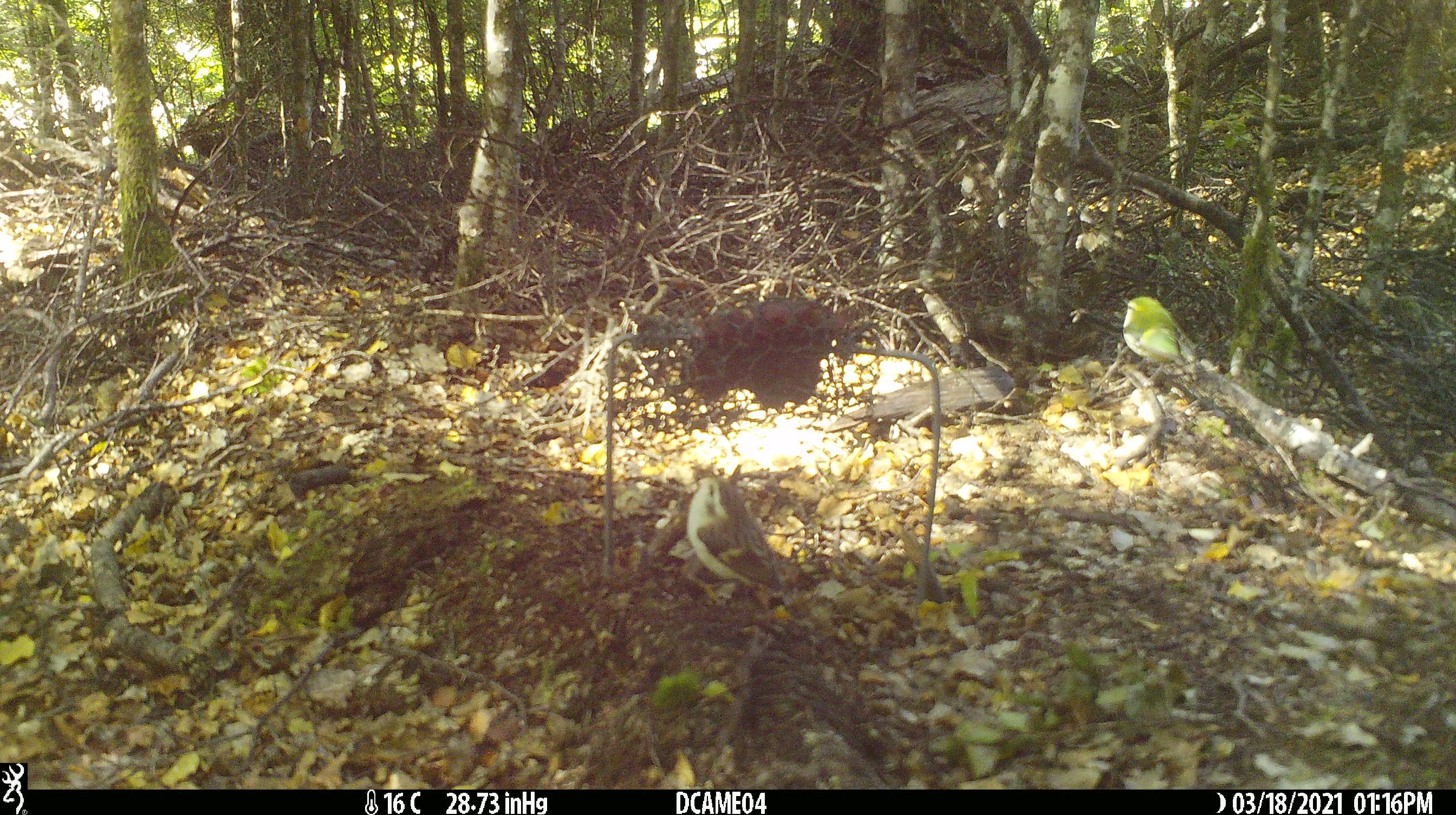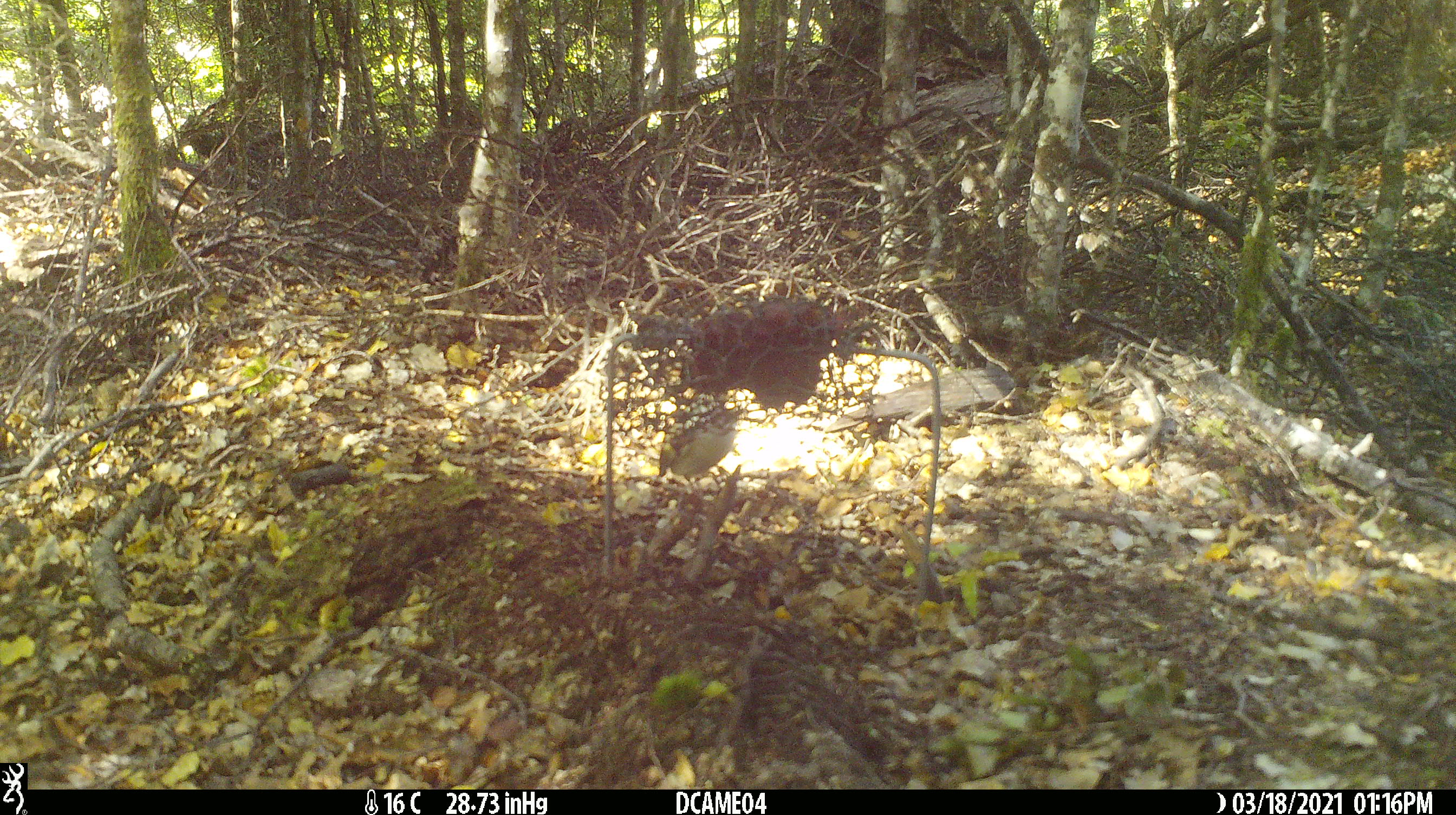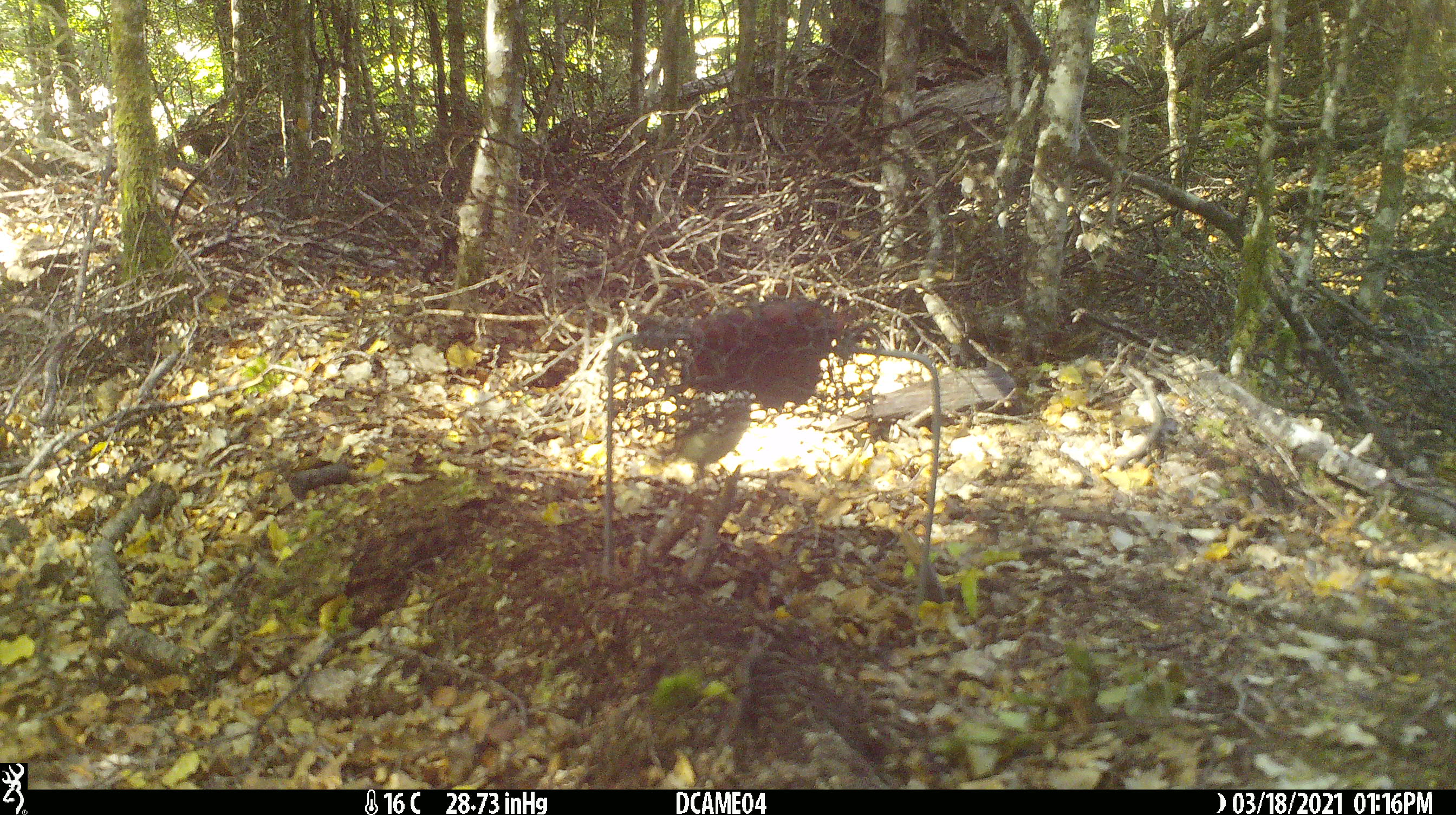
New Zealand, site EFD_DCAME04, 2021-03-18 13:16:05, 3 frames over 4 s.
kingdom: Animalia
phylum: Chordata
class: Aves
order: Passeriformes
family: Acanthisittidae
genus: Acanthisitta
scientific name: Acanthisitta chloris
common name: rifleman